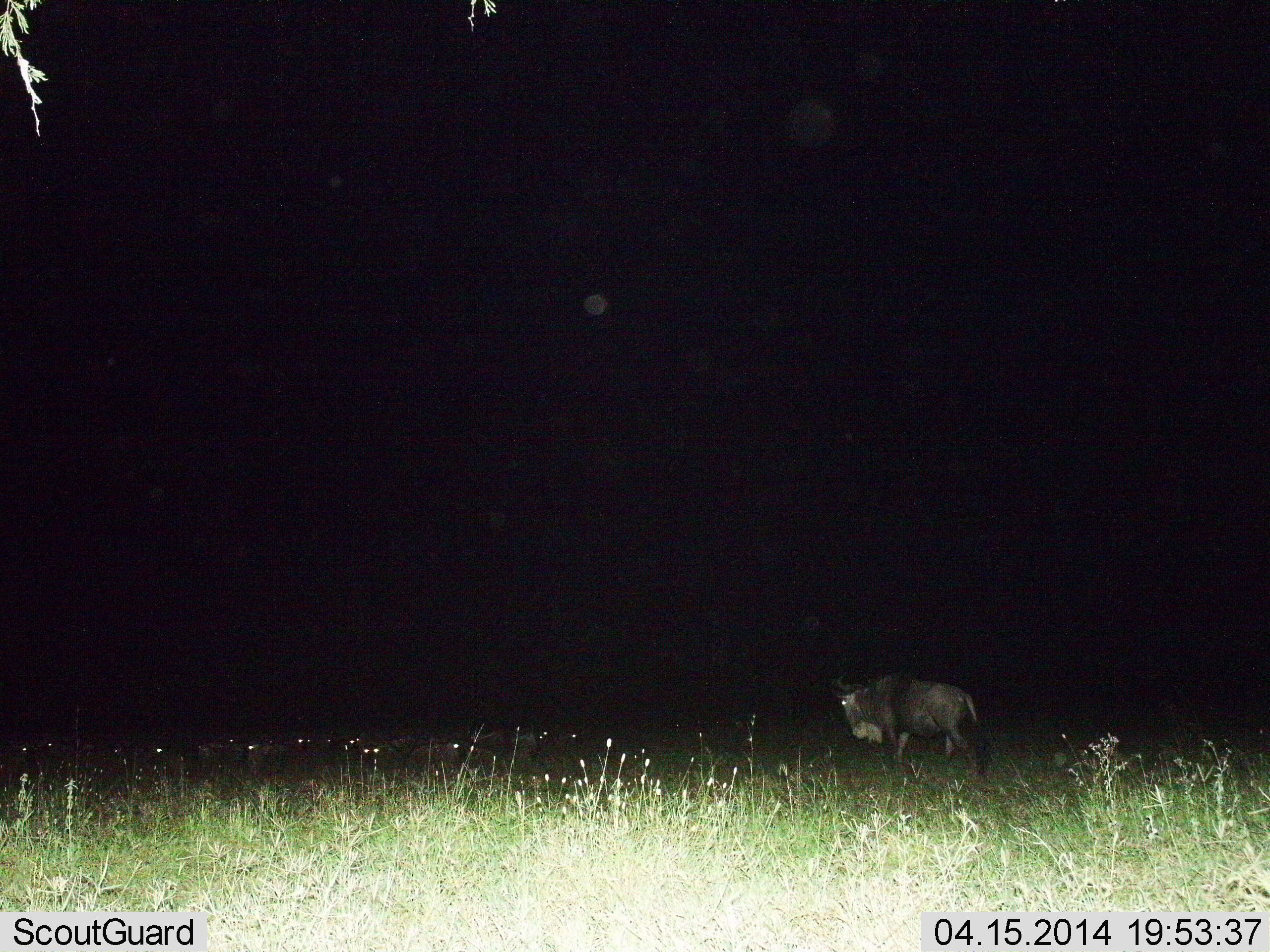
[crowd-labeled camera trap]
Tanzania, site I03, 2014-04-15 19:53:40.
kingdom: Animalia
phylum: Chordata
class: Mammalia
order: Artiodactyla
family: Bovidae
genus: Connochaetes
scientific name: Connochaetes taurinus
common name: blue wildebeest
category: wildebeest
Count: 1.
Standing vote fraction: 30%.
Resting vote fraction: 20%.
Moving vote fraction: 80%.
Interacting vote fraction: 0%.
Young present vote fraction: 0%.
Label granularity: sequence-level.